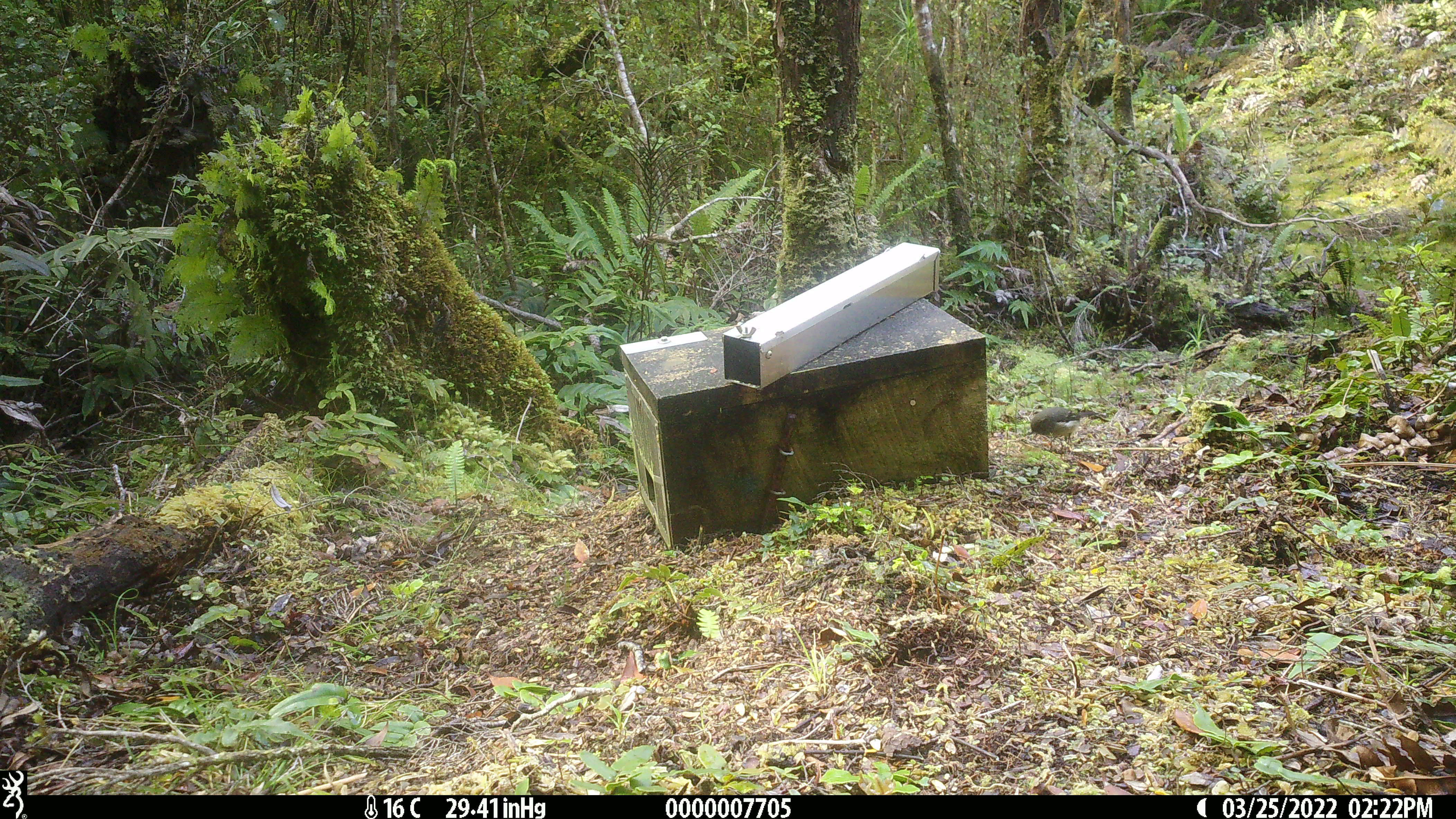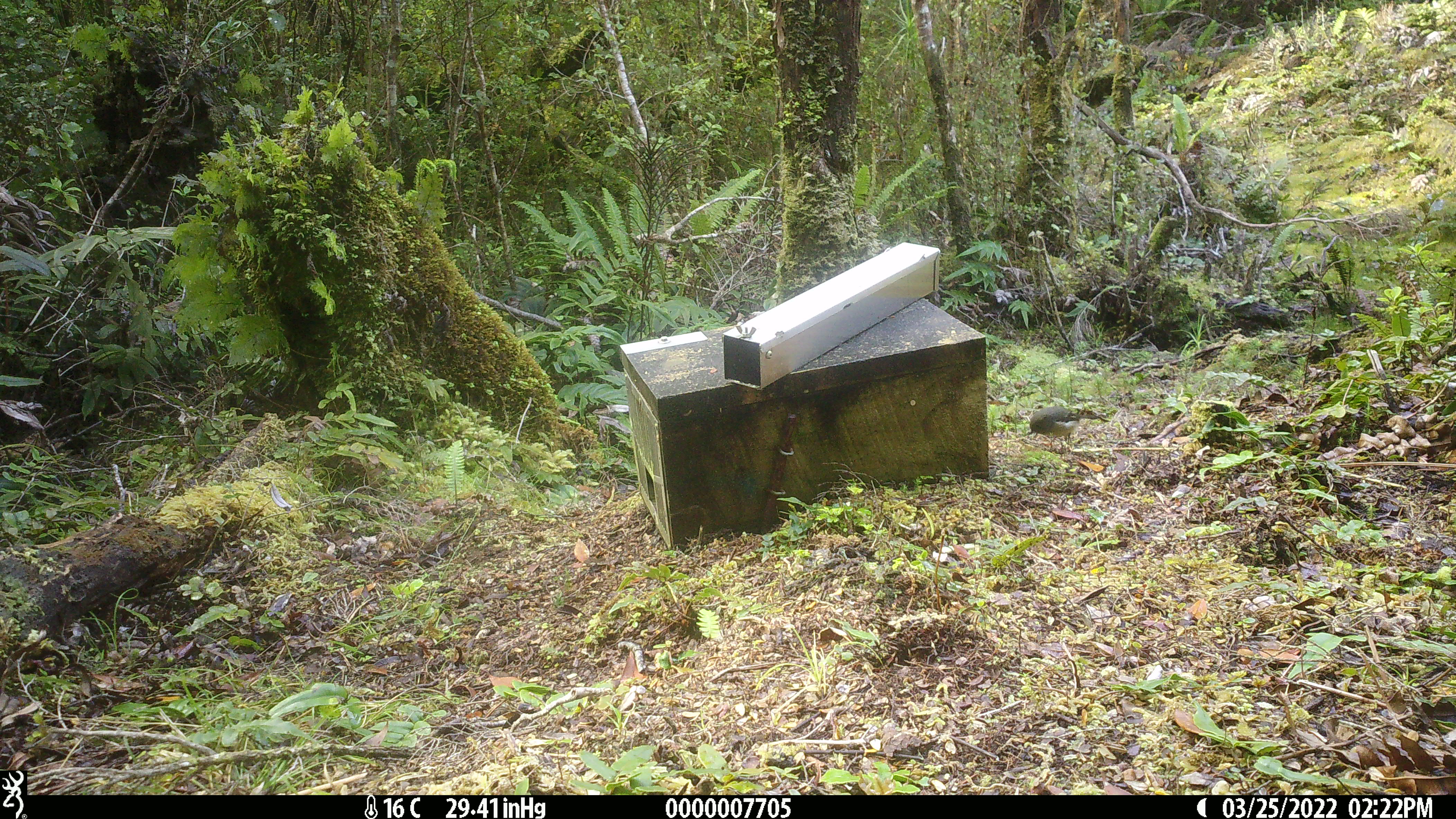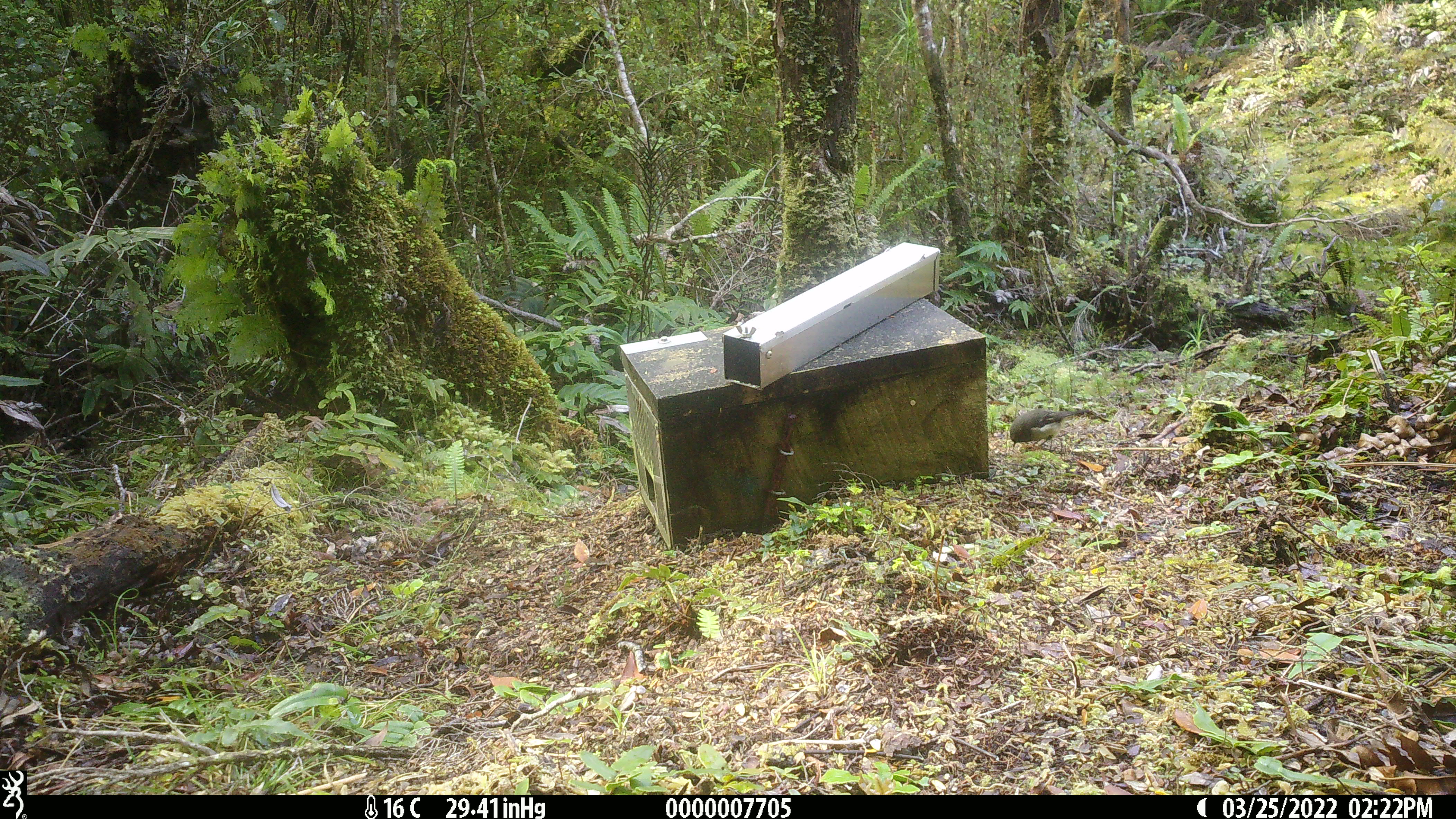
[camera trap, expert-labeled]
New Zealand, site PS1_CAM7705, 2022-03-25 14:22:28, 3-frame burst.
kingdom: Animalia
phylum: Chordata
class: Aves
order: Passeriformes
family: Petroicidae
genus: Petroica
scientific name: Petroica macrocephala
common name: tomtit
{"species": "tomtit (Petroica macrocephala)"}